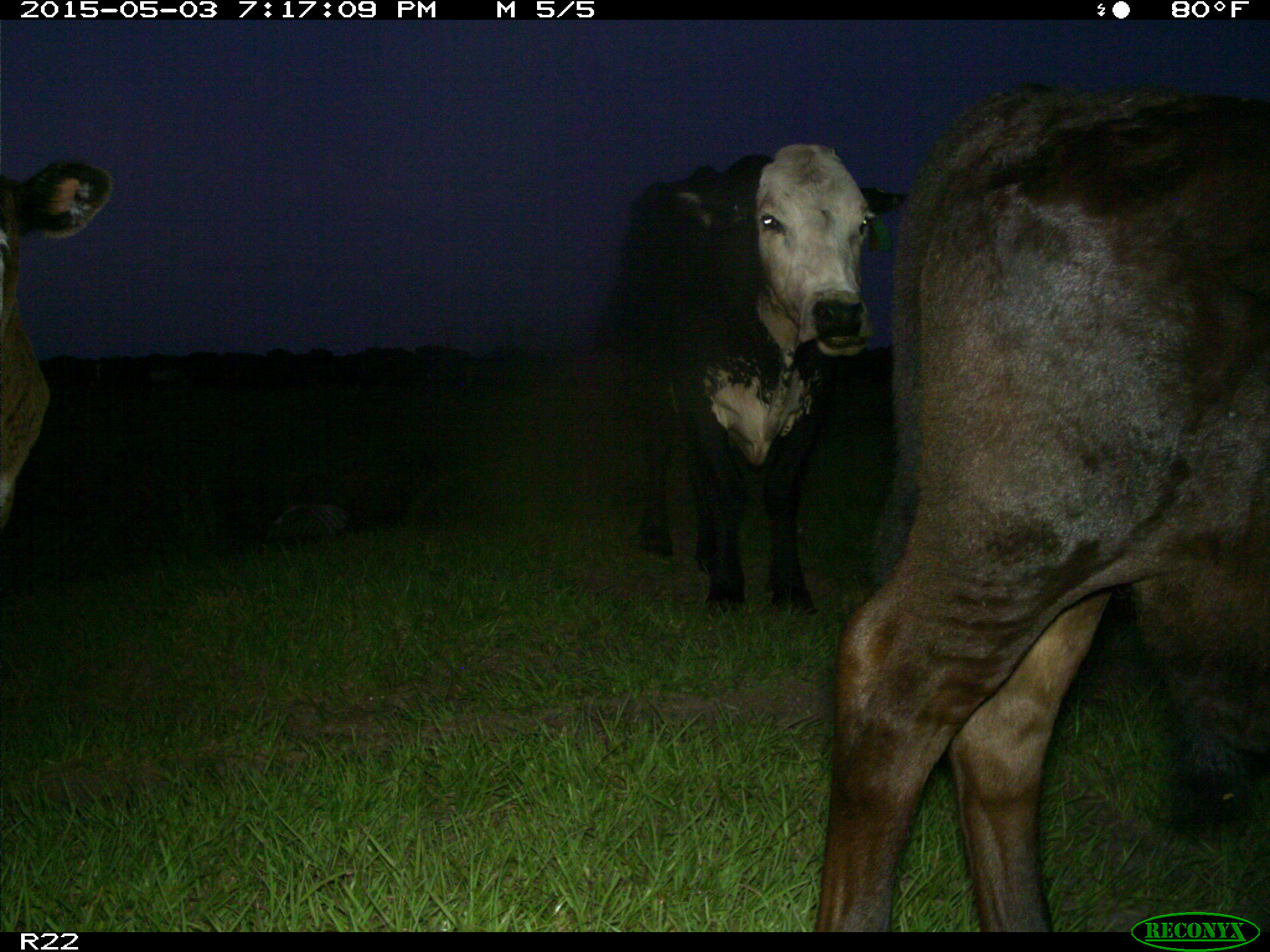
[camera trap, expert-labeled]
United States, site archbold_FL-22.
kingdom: Animalia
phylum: Chordata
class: Mammalia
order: Artiodactyla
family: Bovidae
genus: Bos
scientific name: Bos taurus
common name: domestic cow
Bos taurus (domestic cow).